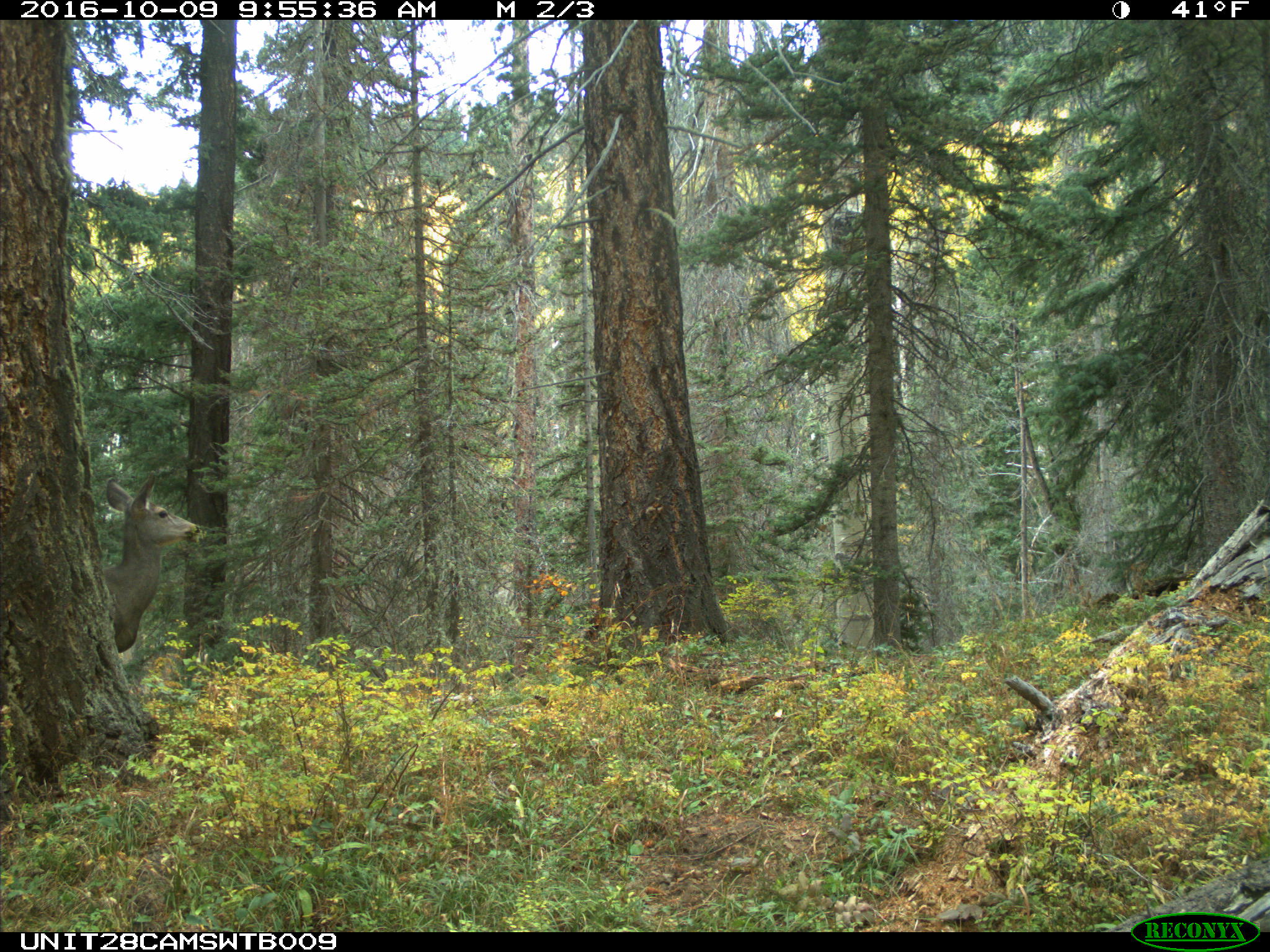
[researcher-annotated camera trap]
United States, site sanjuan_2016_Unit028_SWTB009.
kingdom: Animalia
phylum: Chordata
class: Mammalia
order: Artiodactyla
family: Cervidae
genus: Odocoileus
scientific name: Odocoileus hemionus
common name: mule deer